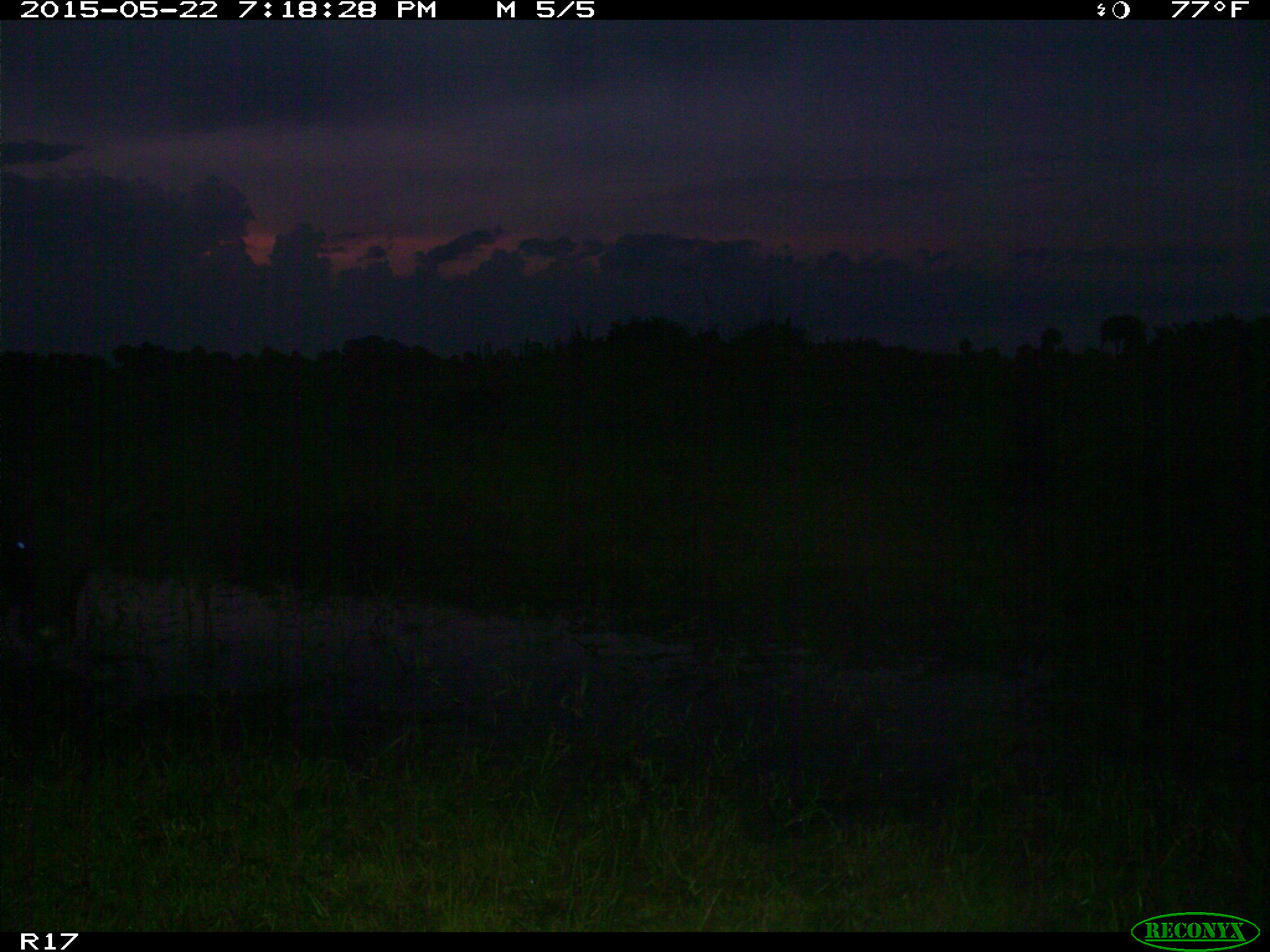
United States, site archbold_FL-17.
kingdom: Animalia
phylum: Chordata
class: Mammalia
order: Artiodactyla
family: Bovidae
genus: Bos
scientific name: Bos taurus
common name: domestic cow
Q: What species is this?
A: Bos taurus (domestic cow).